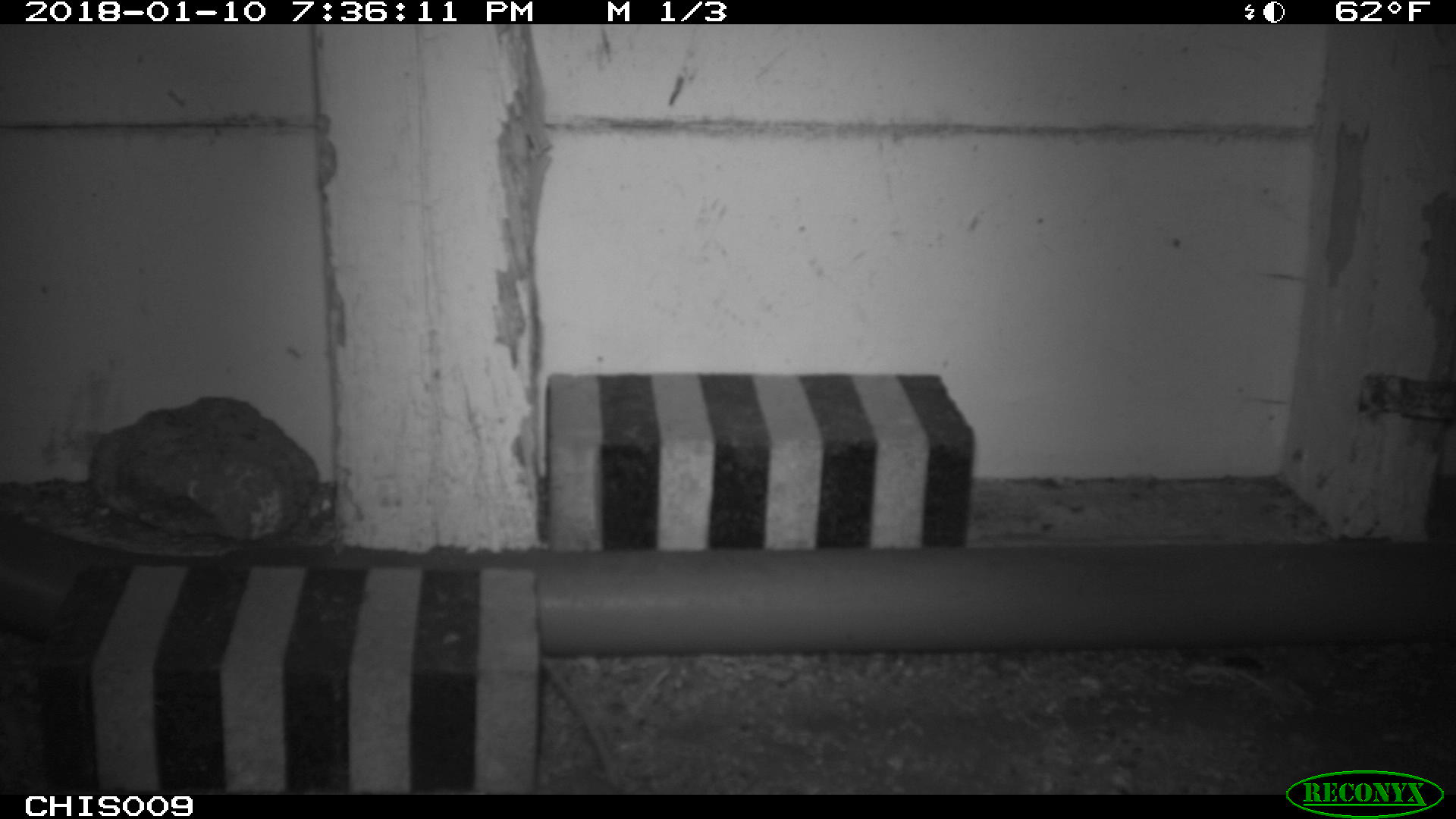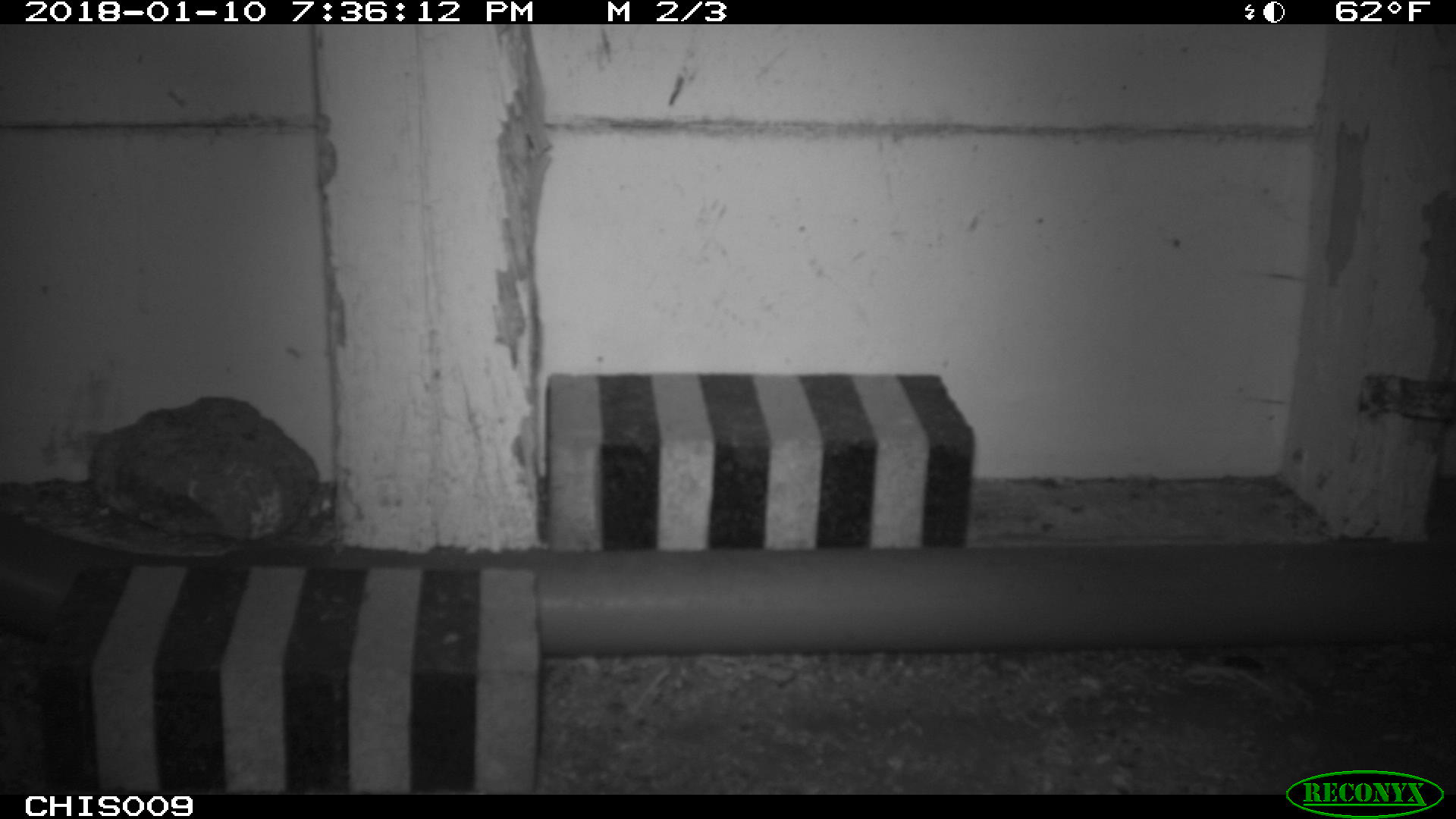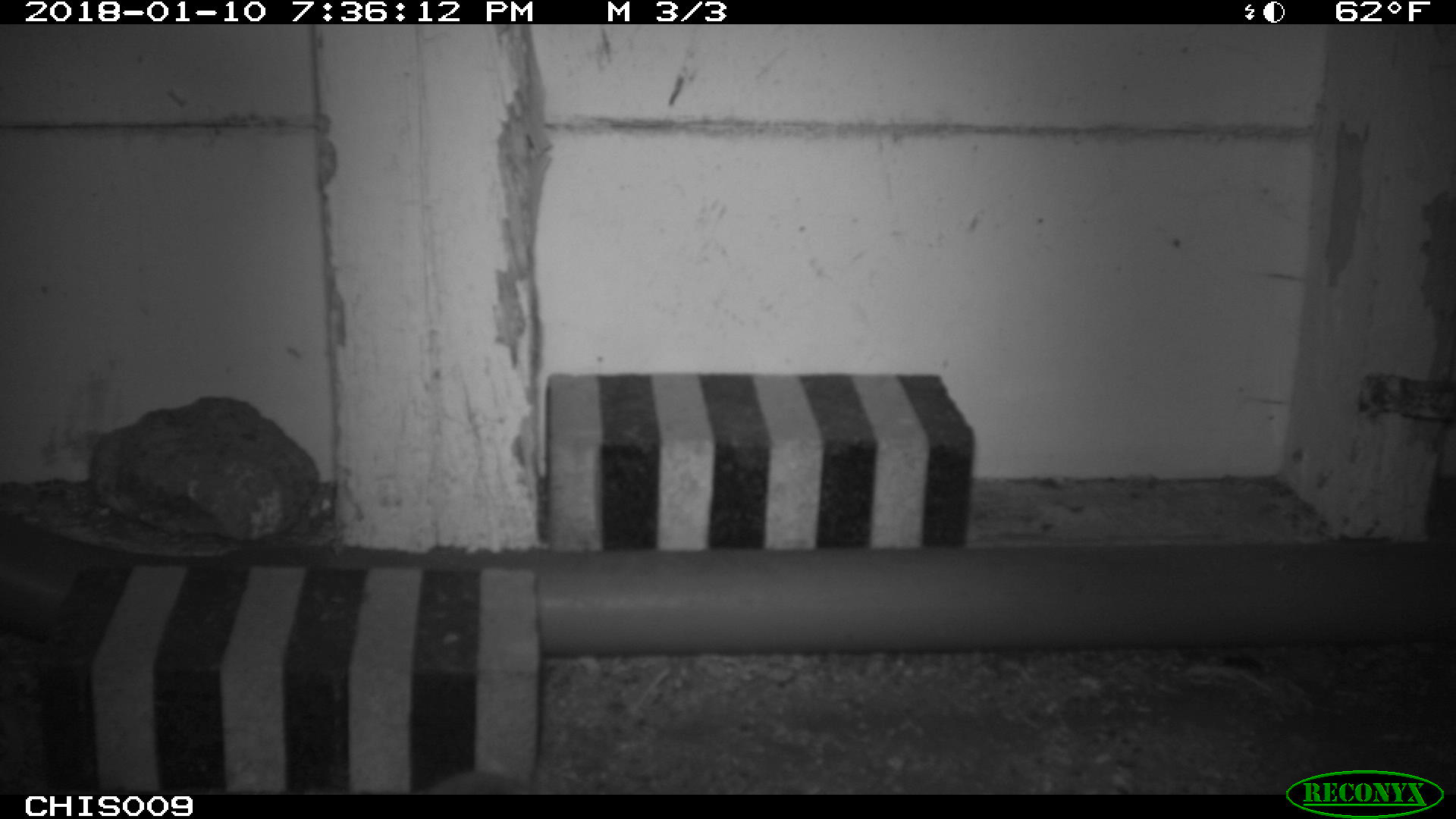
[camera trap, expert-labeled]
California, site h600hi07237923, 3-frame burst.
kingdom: Animalia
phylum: Chordata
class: Mammalia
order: Rodentia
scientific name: Rodentia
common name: rodent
Rodent (Rodentia).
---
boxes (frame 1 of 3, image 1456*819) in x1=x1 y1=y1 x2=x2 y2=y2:
rodent: x1=535 y1=657 x2=624 y2=794